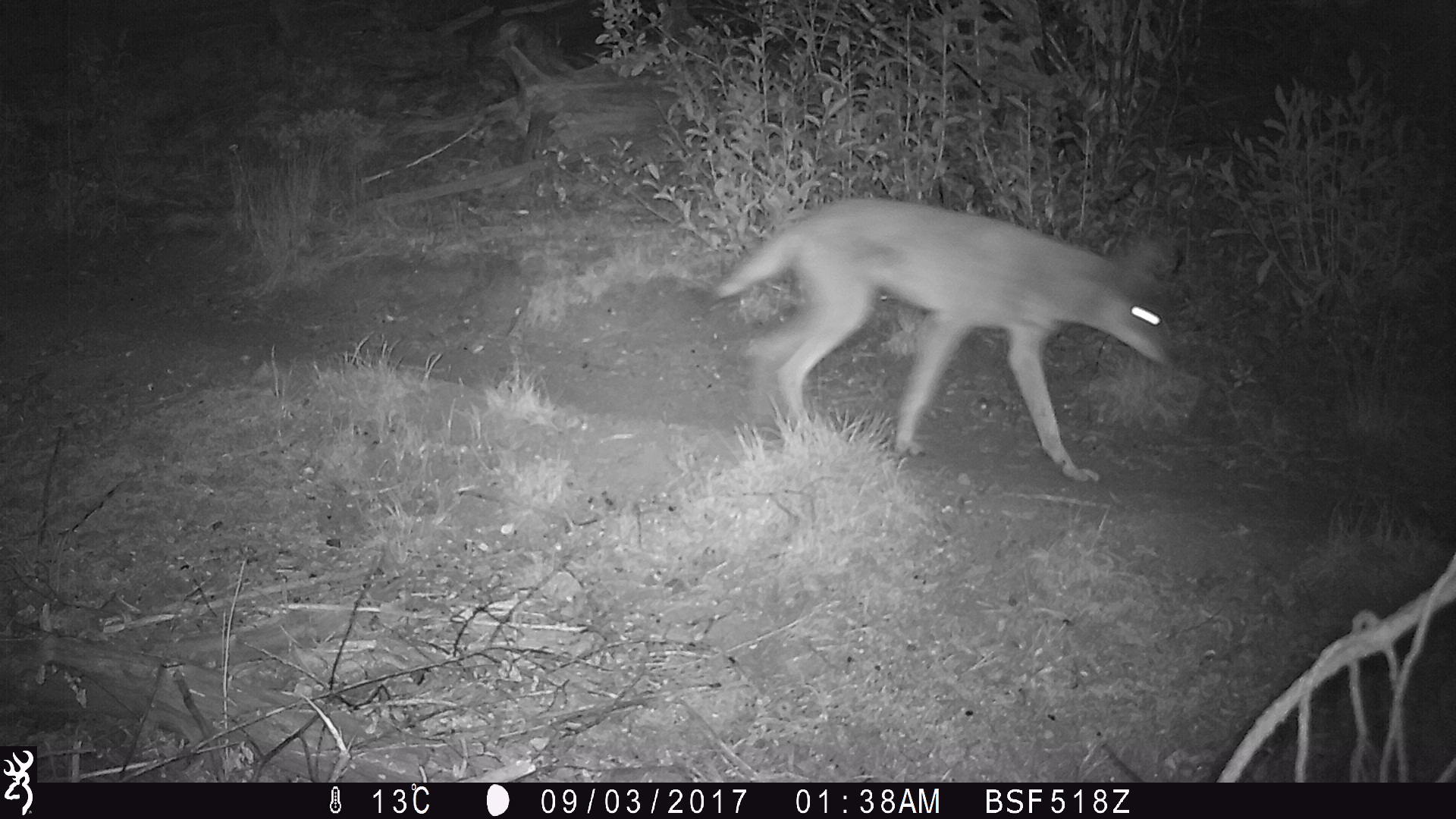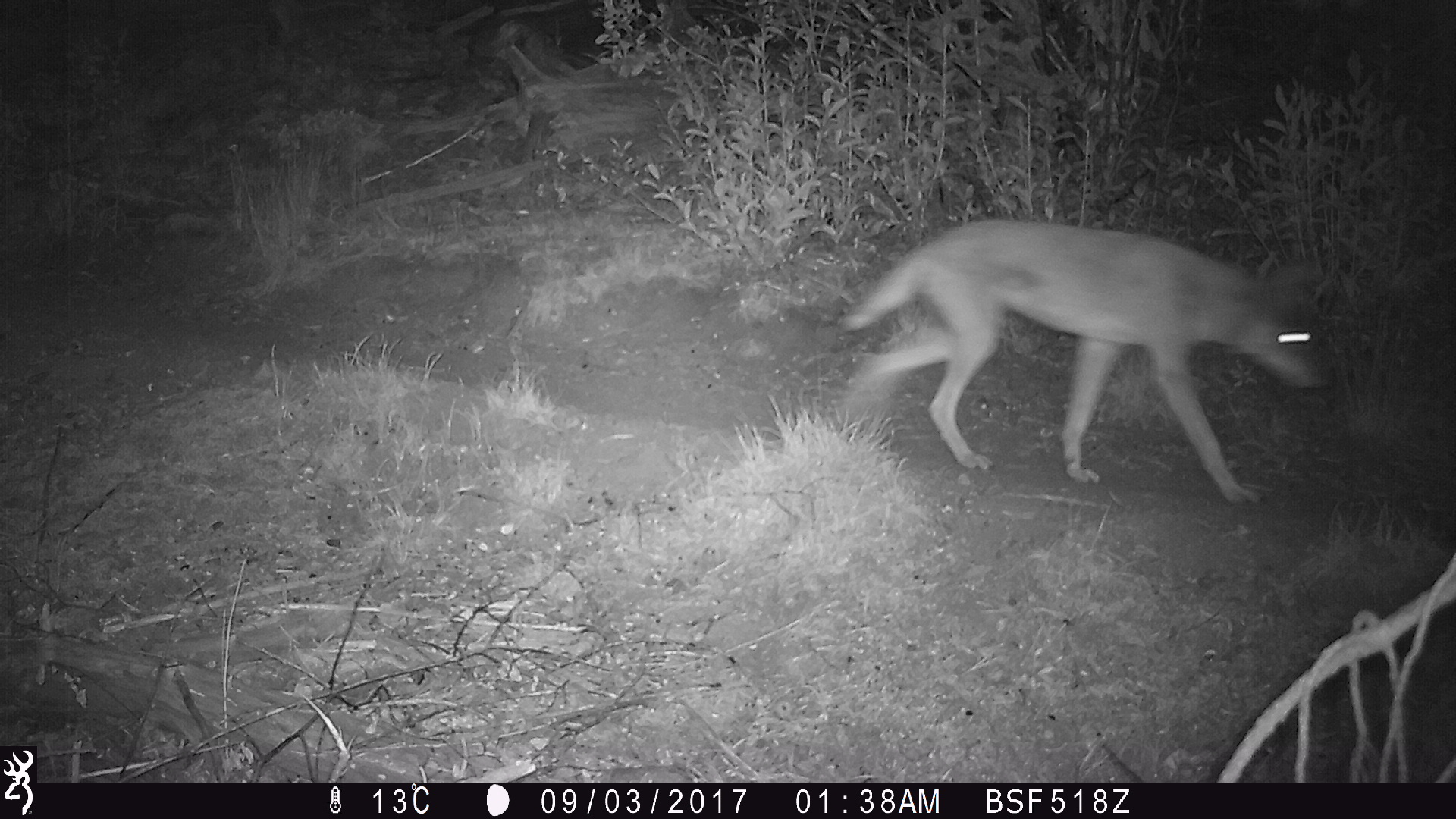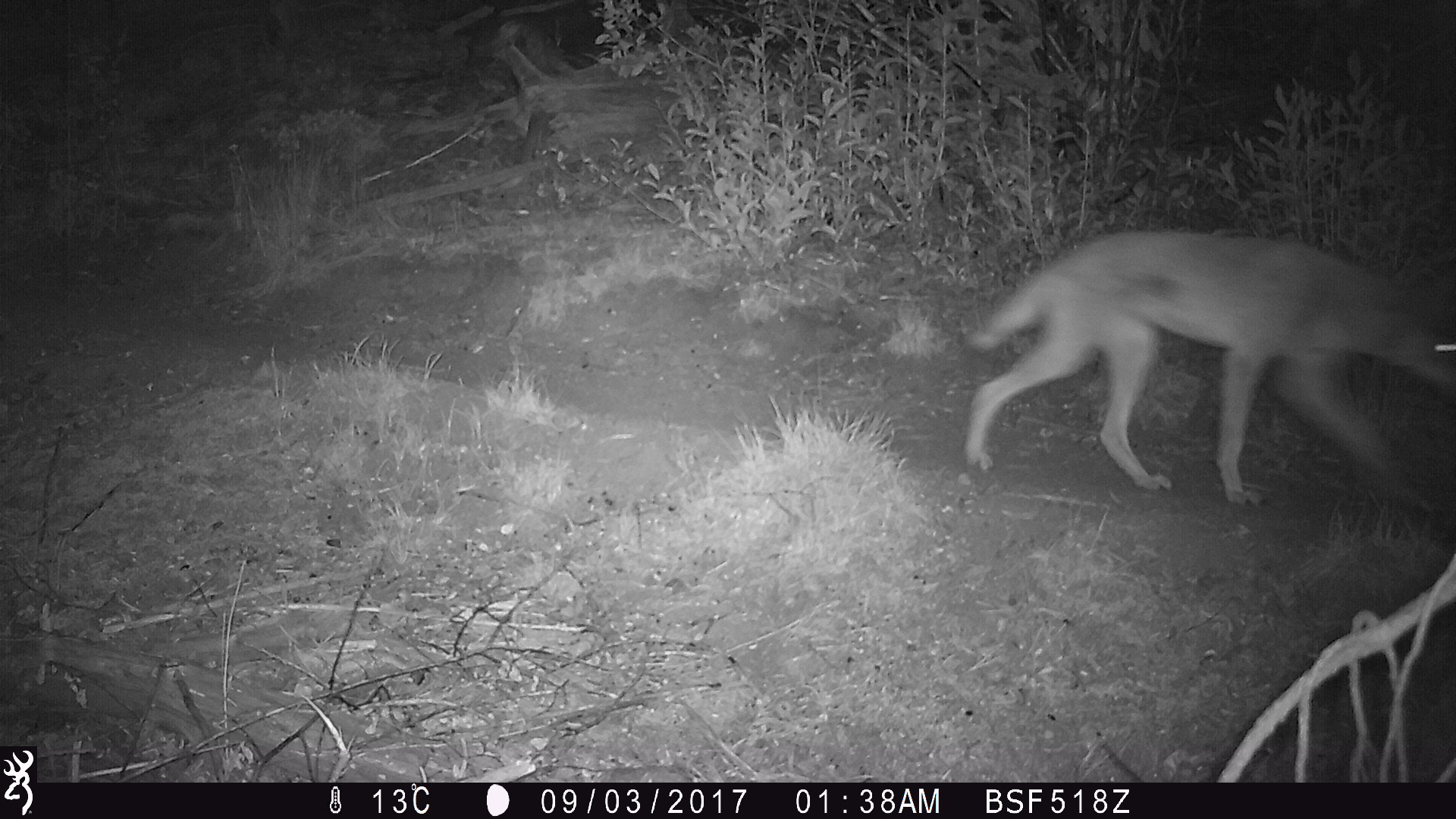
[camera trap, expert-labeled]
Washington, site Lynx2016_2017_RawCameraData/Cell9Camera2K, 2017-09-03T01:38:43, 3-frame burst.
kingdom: Animalia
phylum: Chordata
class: Mammalia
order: Carnivora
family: Canidae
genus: Canis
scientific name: Canis latrans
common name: coyote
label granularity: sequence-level